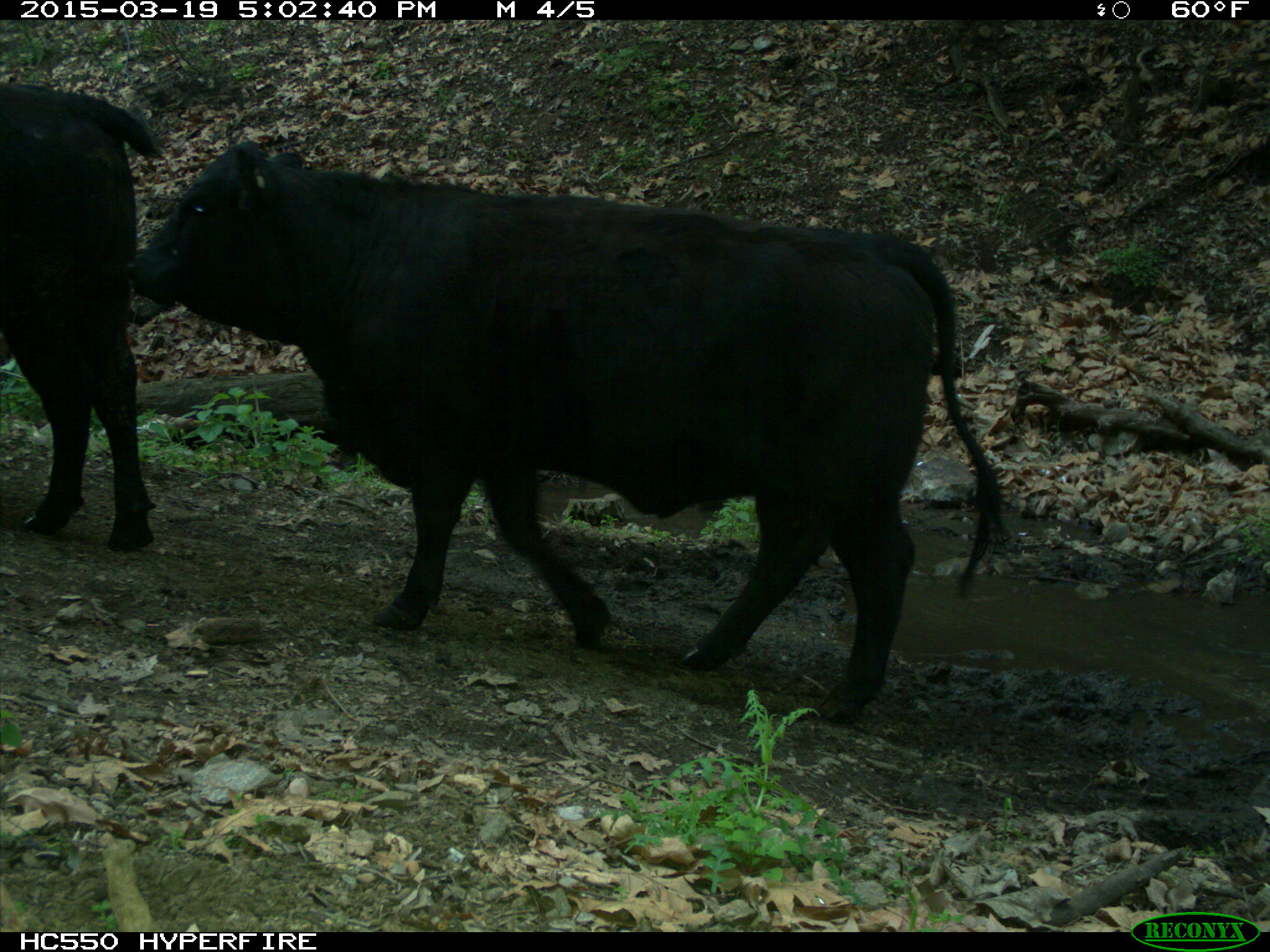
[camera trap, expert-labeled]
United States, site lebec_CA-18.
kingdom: Animalia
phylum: Chordata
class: Mammalia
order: Artiodactyla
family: Bovidae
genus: Bos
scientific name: Bos taurus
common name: domestic cow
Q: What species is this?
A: Bos taurus (domestic cow).